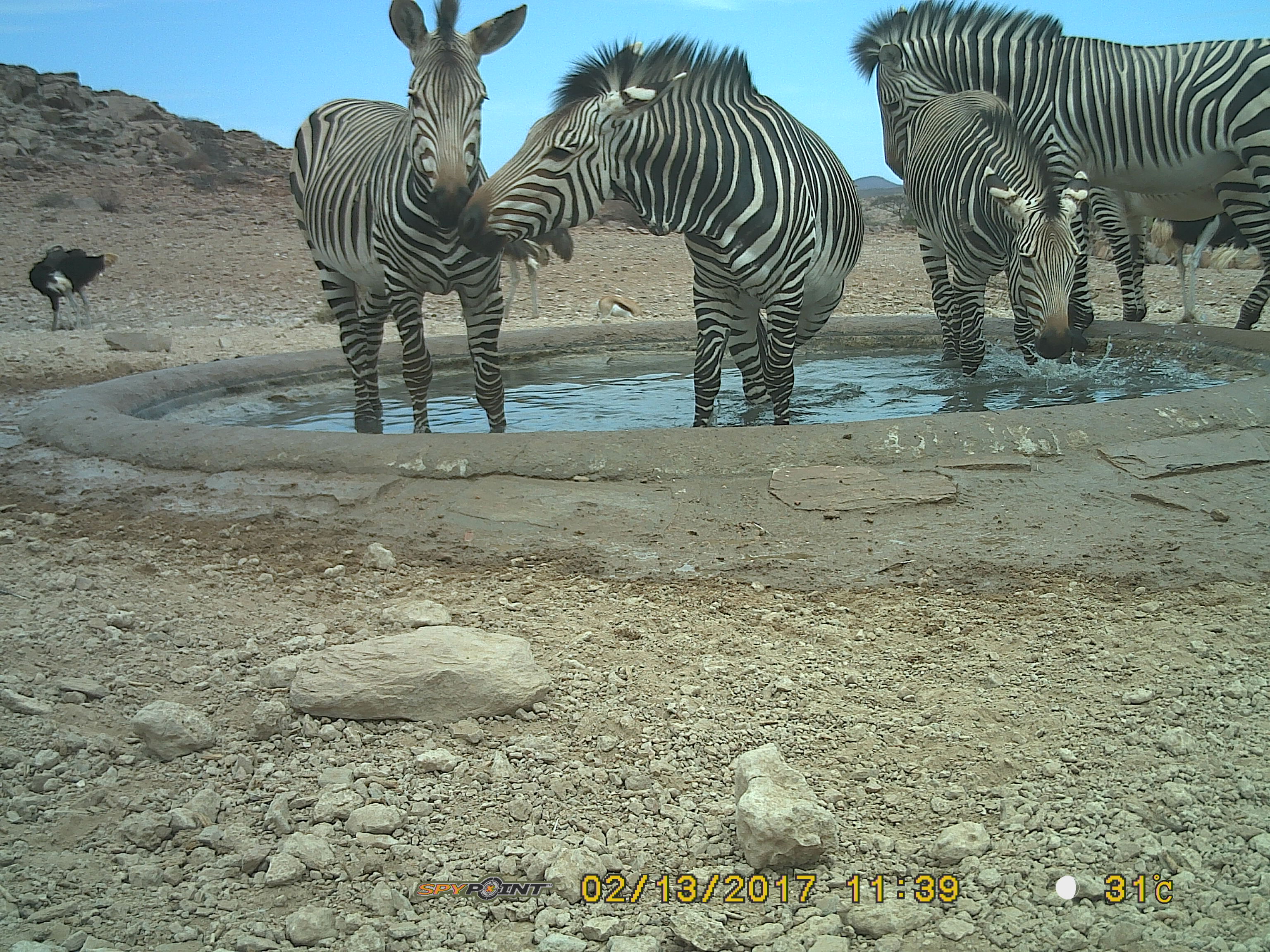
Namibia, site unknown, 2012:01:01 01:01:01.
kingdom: Animalia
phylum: Chordata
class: Mammalia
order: Perissodactyla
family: Equidae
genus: Equus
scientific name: Equus zebra hartmannae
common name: hartmann's mountain zebra